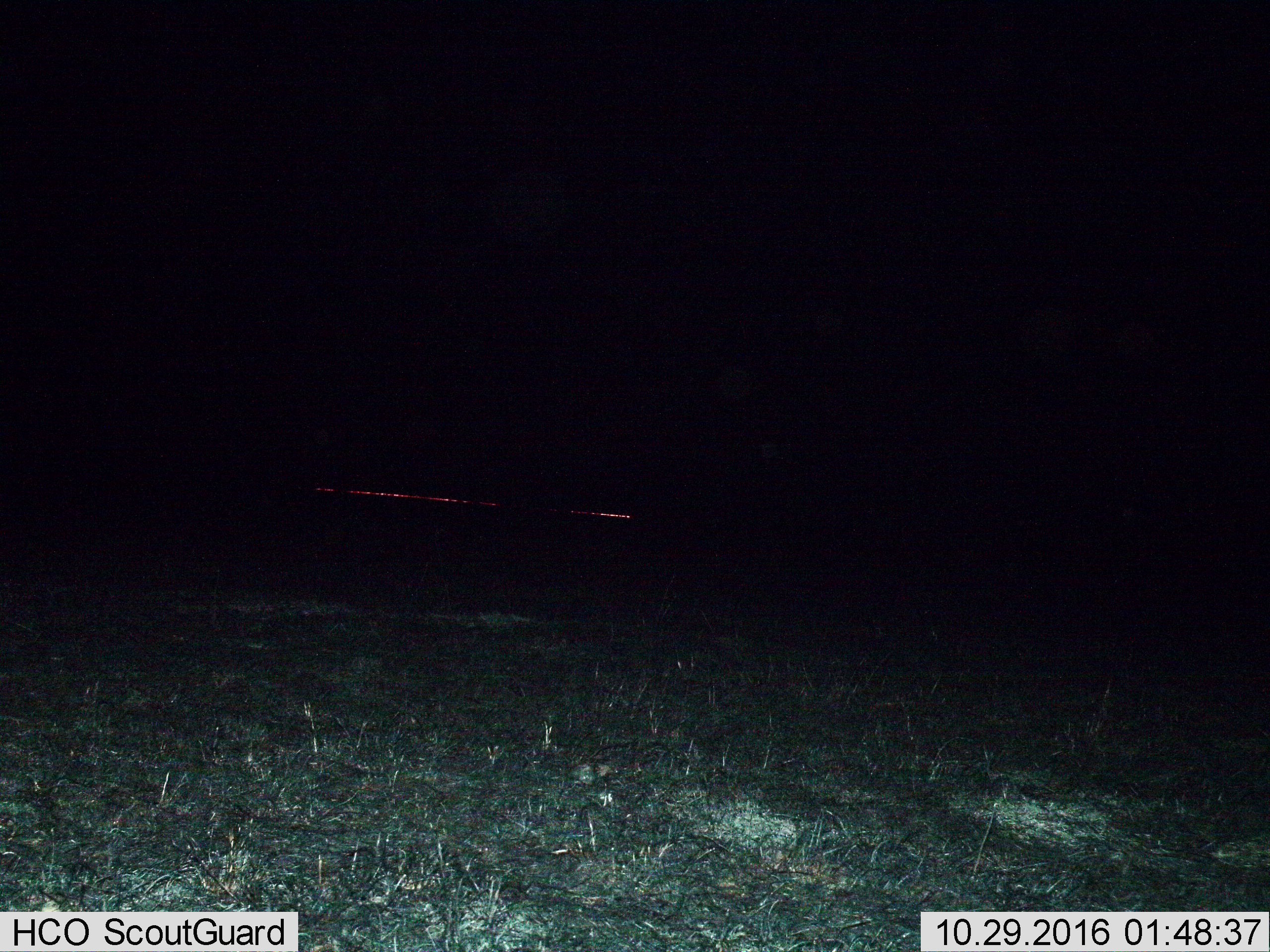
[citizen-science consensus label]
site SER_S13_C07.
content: unidentified animal